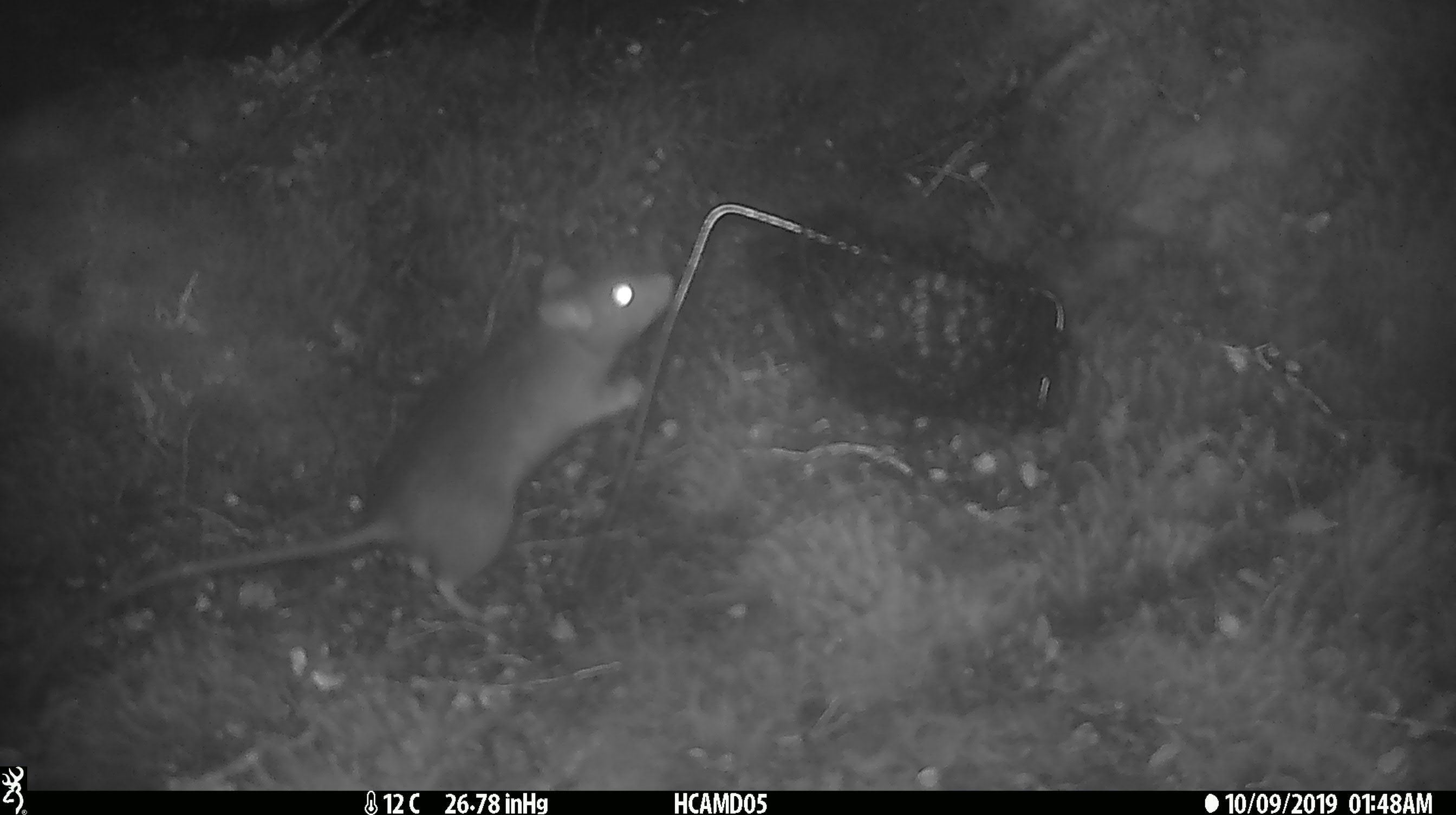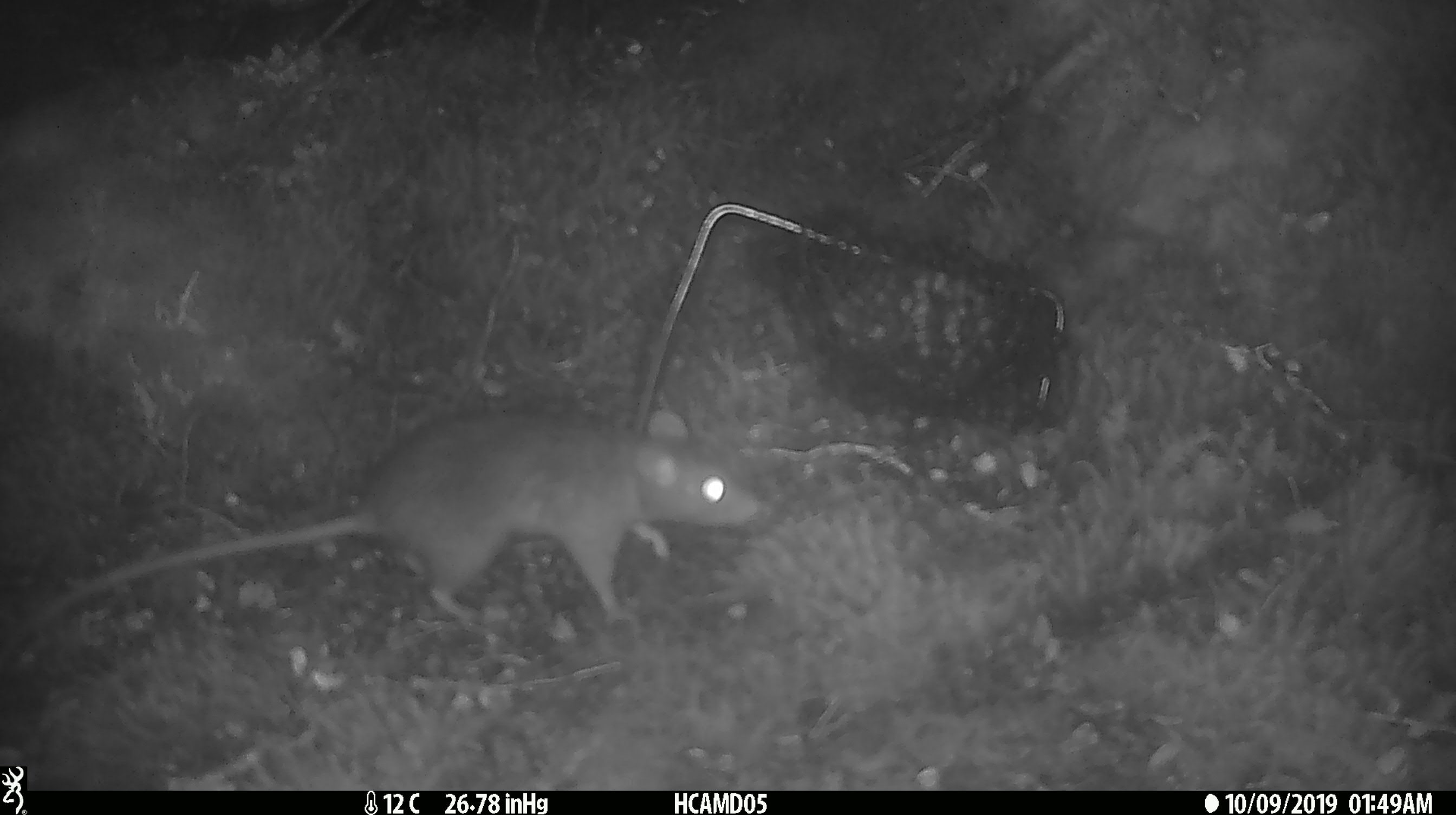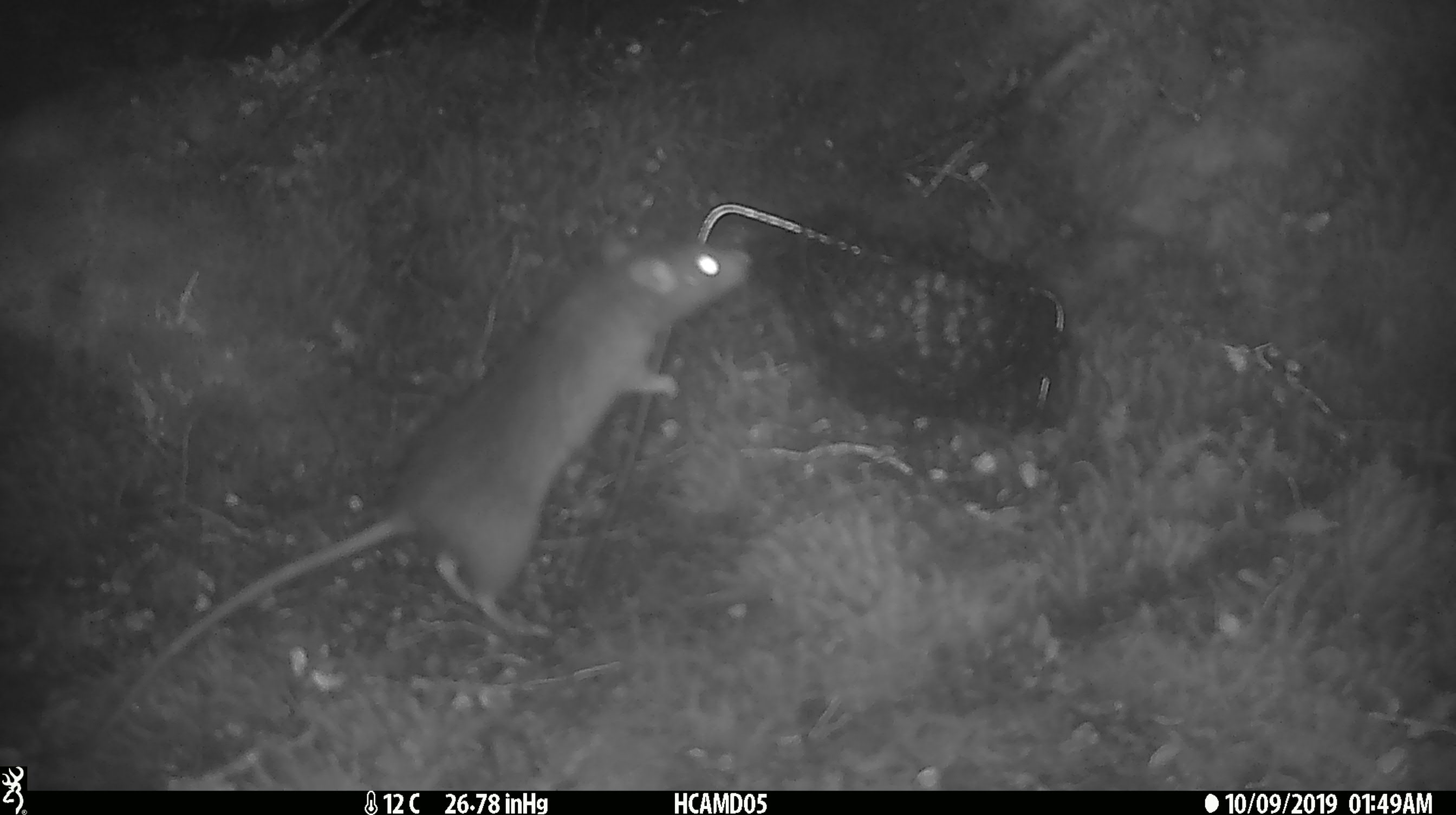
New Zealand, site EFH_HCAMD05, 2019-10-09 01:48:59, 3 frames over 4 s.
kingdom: Animalia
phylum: Chordata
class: Mammalia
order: Rodentia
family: Muridae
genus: Rattus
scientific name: Rattus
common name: rat